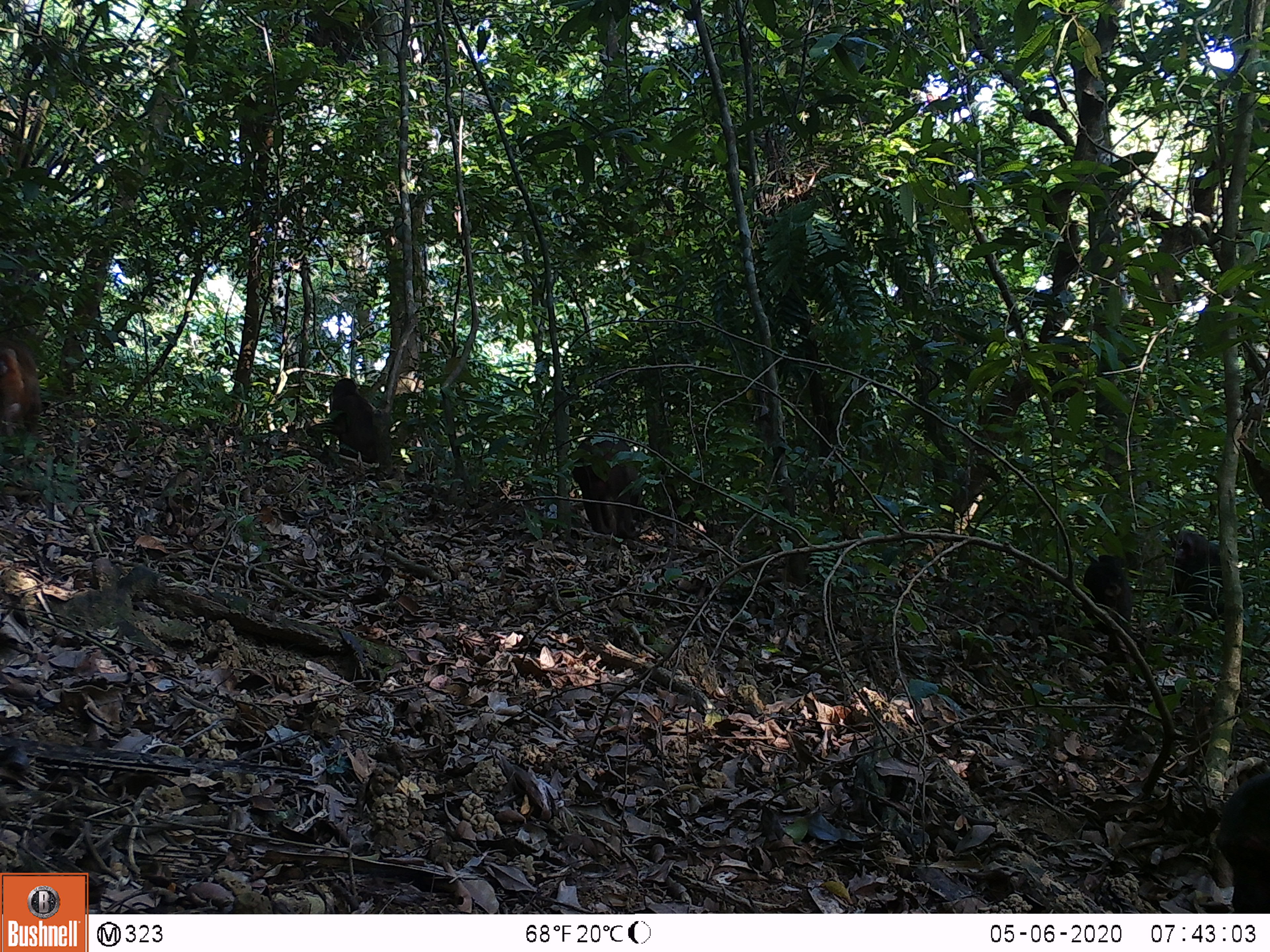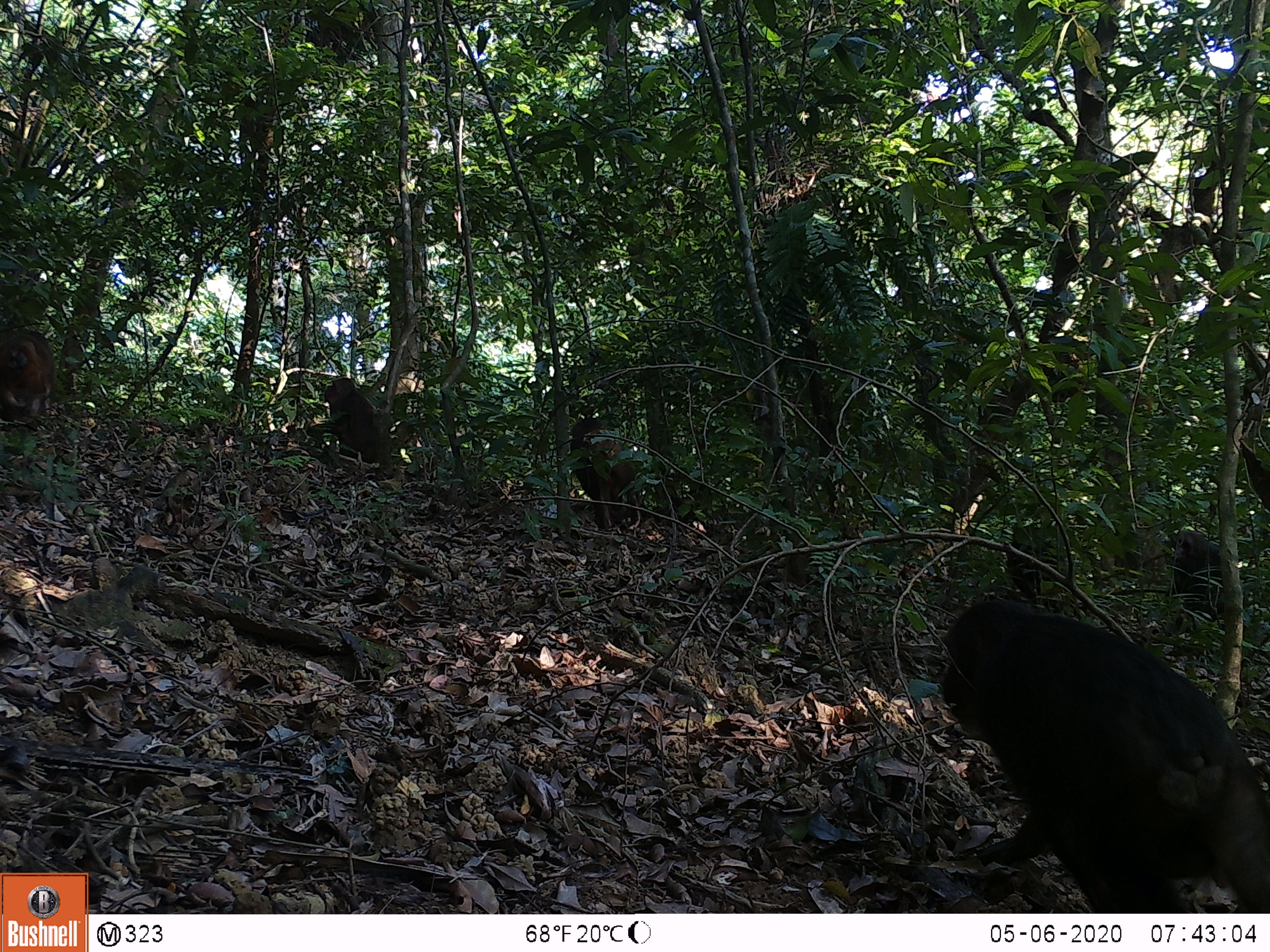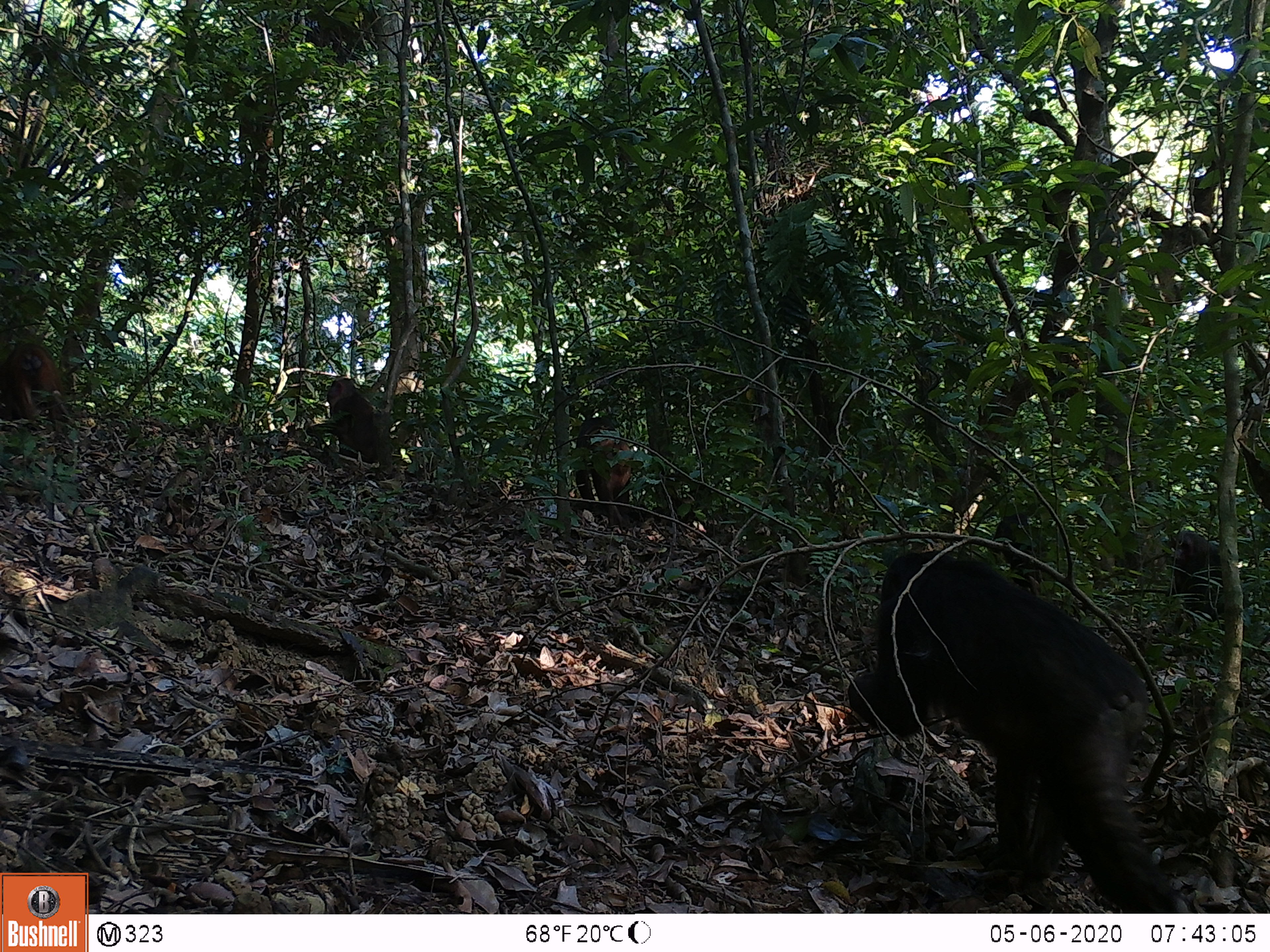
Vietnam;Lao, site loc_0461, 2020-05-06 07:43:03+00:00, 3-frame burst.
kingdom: Animalia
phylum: Chordata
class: Mammalia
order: Primates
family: Cercopithecidae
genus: Macaca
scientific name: Macaca arctoides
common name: stump-tailed macaque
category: stump tailed macaque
Stump tailed macaque (stump-tailed macaque) (Macaca arctoides). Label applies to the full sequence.